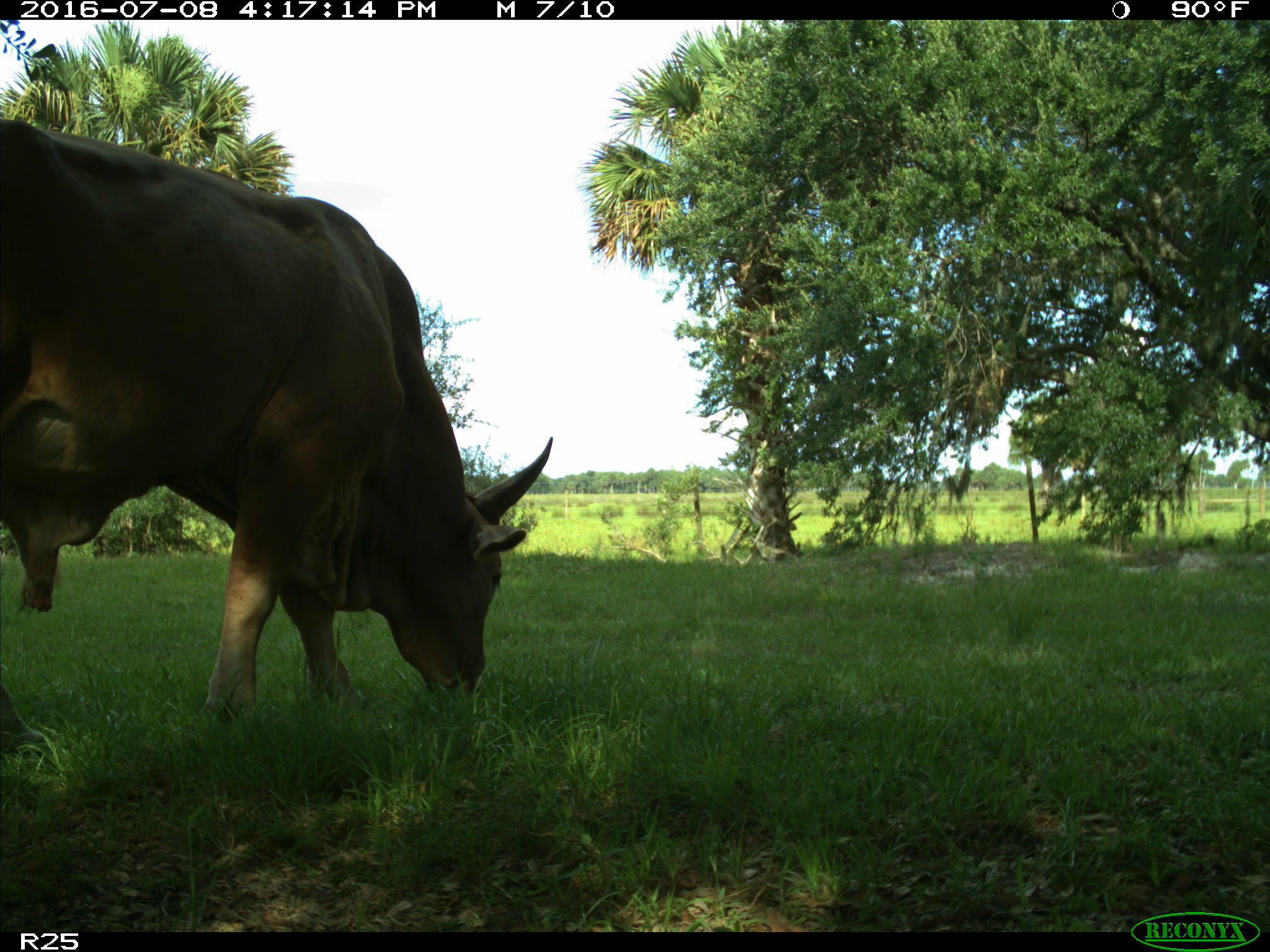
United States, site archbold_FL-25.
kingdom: Animalia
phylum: Chordata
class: Mammalia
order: Artiodactyla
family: Bovidae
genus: Bos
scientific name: Bos taurus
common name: domestic cow